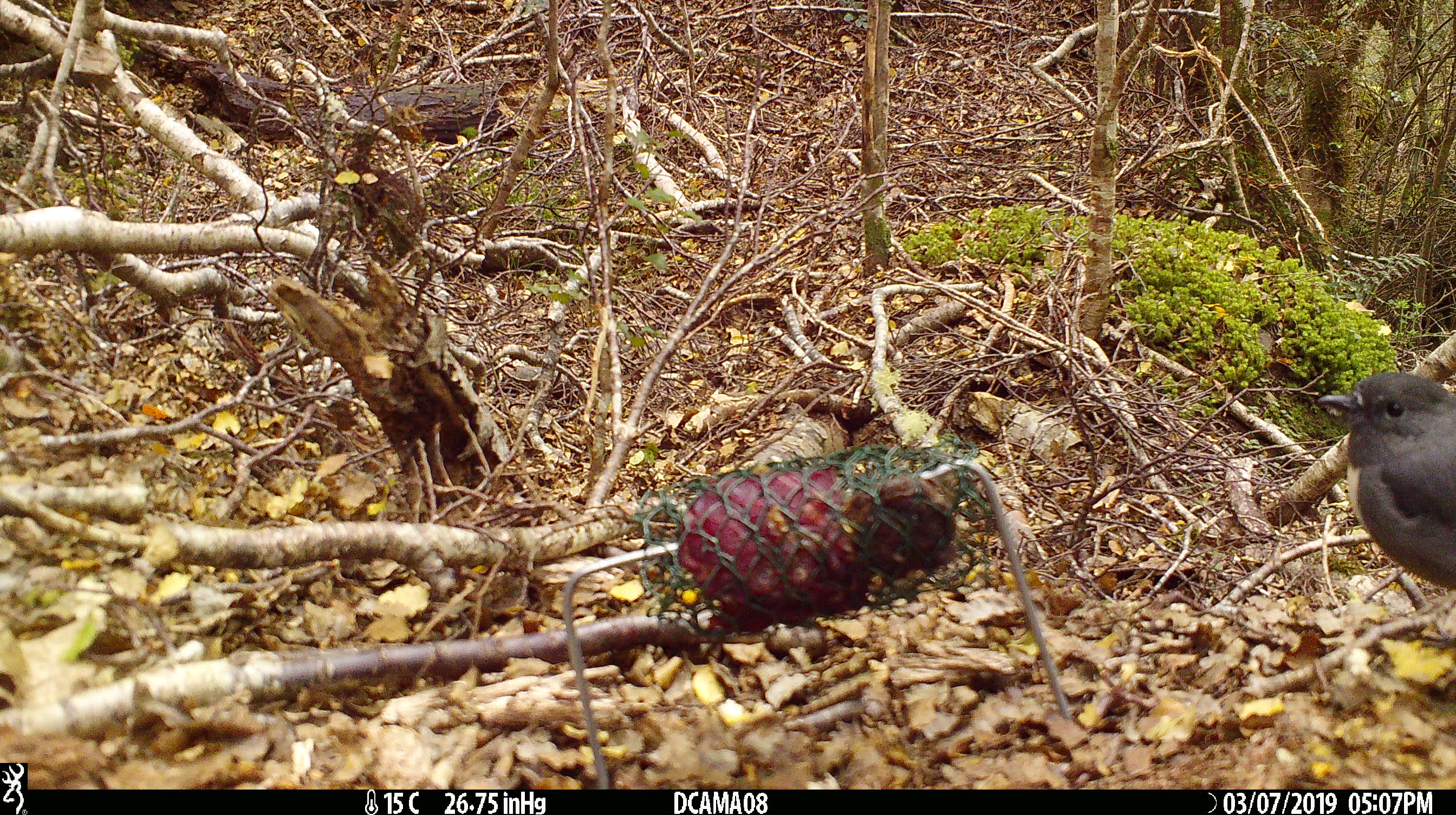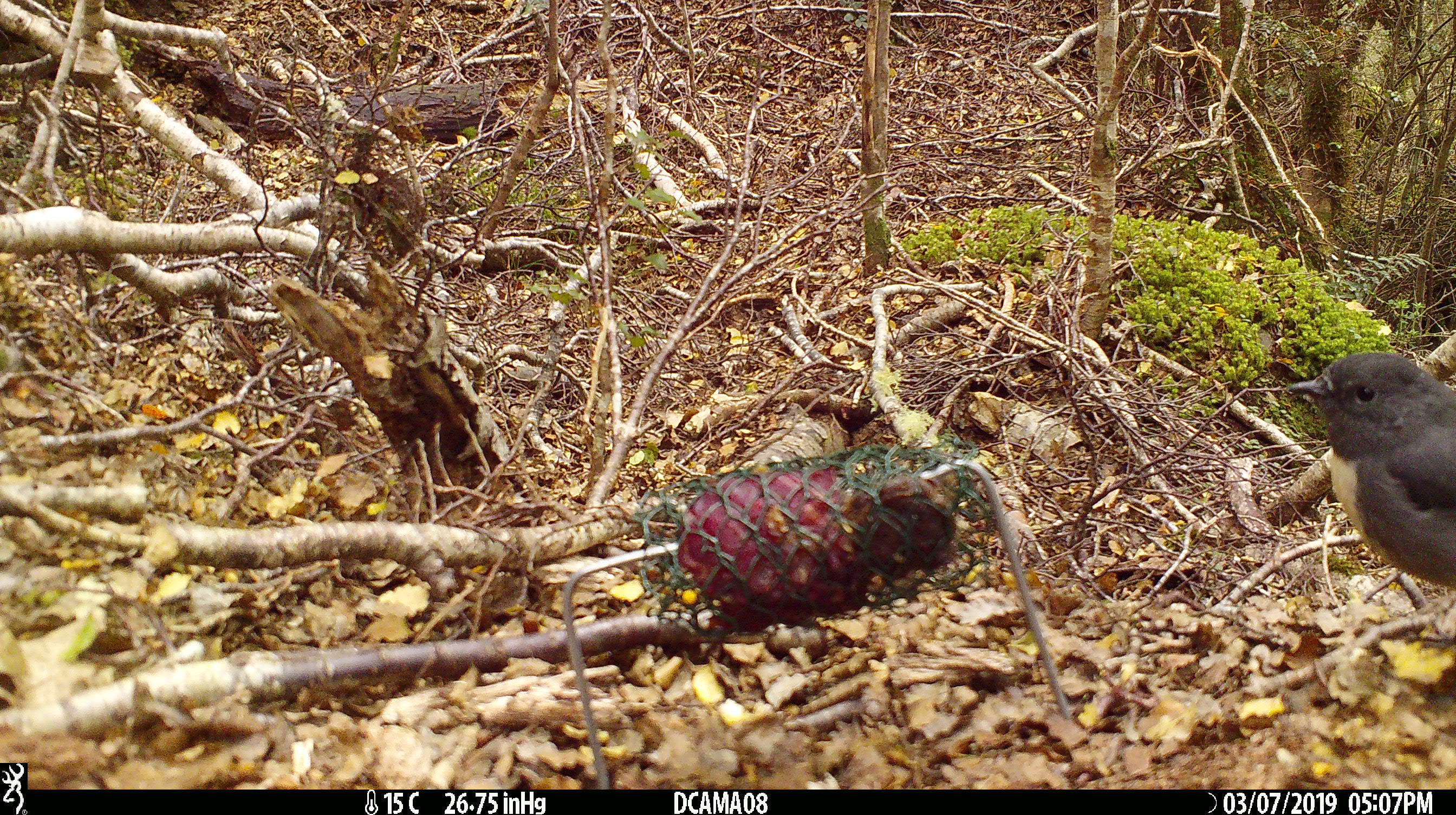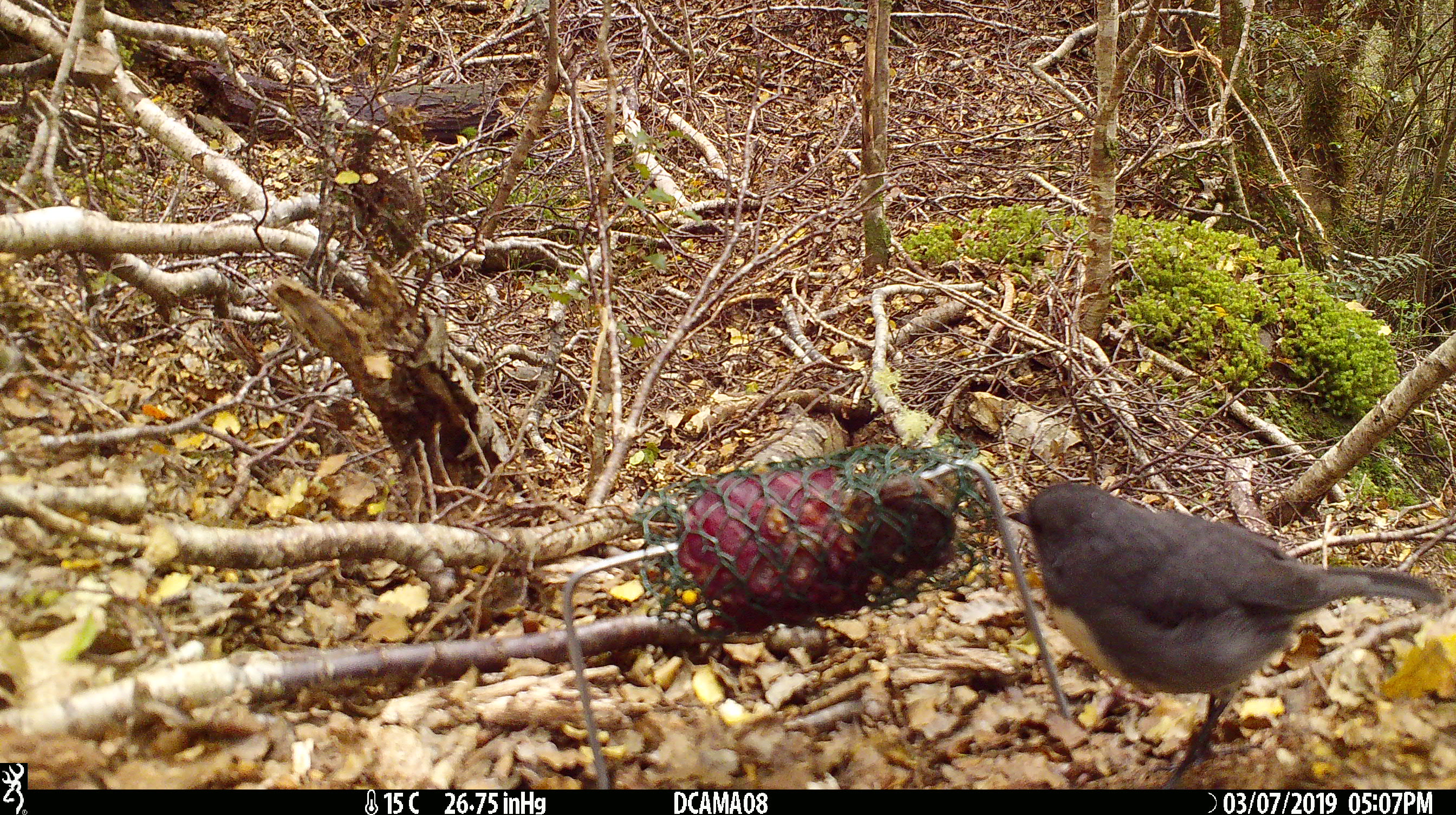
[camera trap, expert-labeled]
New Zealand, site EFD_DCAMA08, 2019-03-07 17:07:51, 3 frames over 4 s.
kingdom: Animalia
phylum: Chordata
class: Aves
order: Passeriformes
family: Petroicidae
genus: Petroica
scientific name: Petroica australis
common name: new zealand robin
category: robin